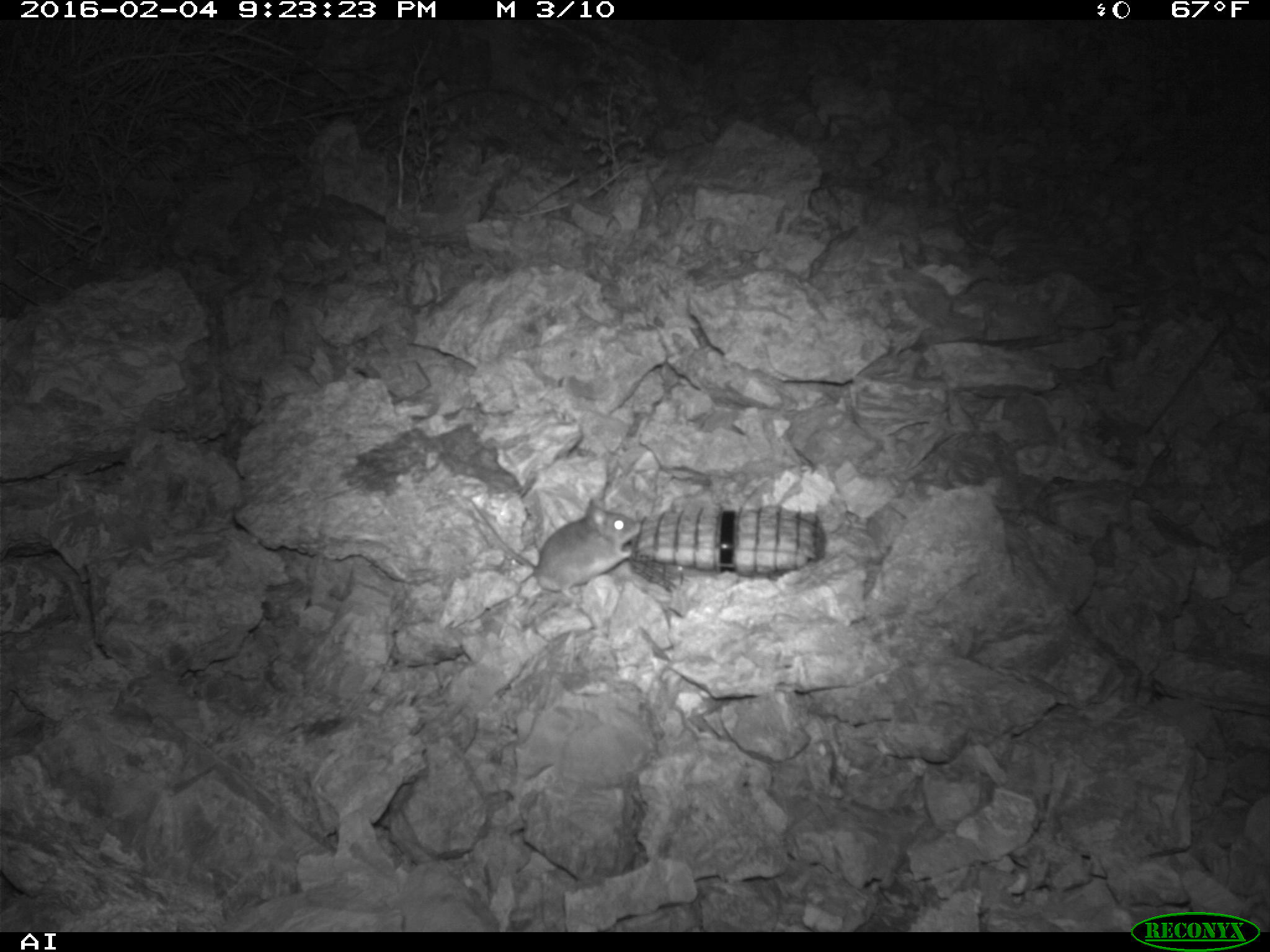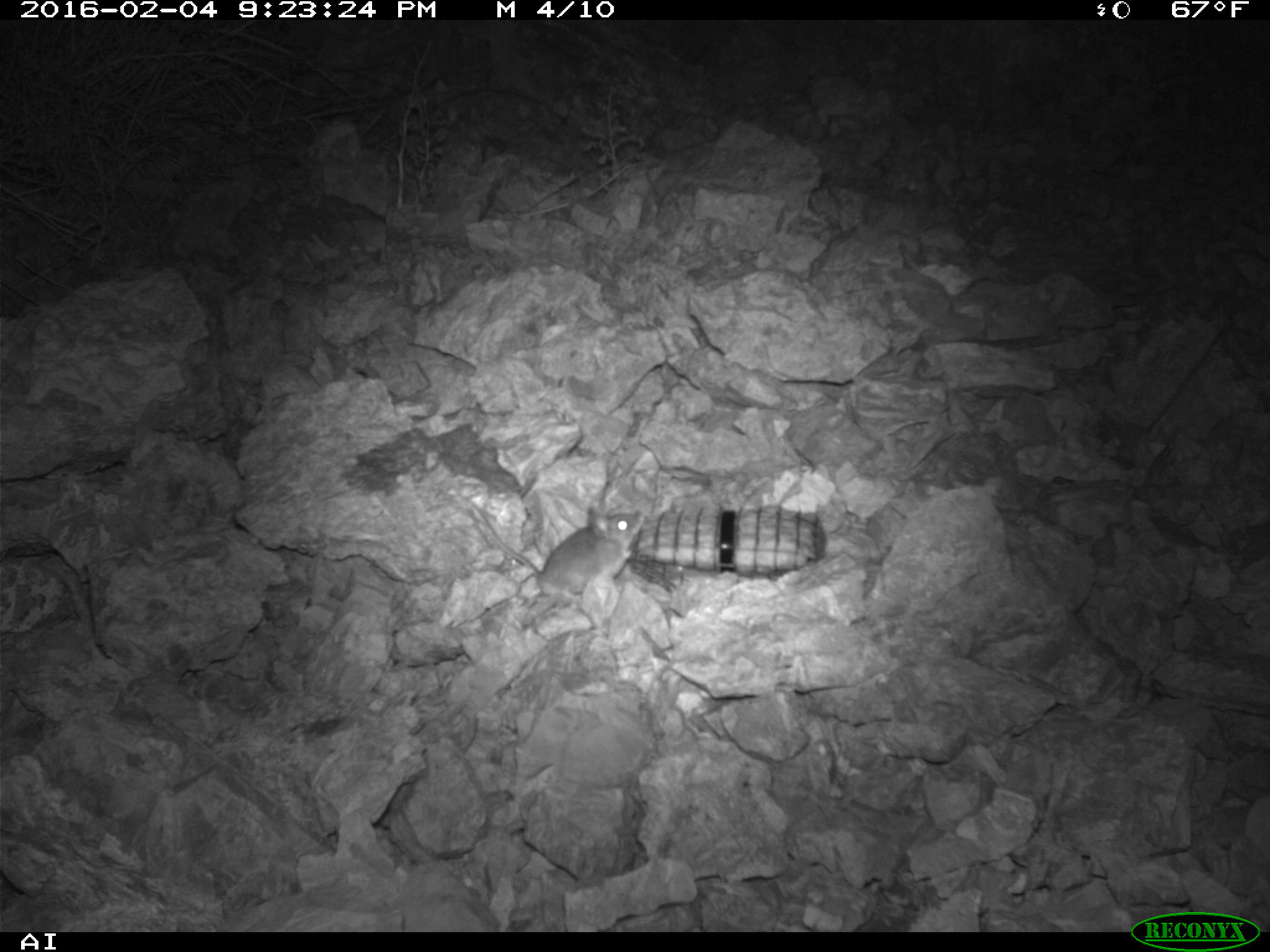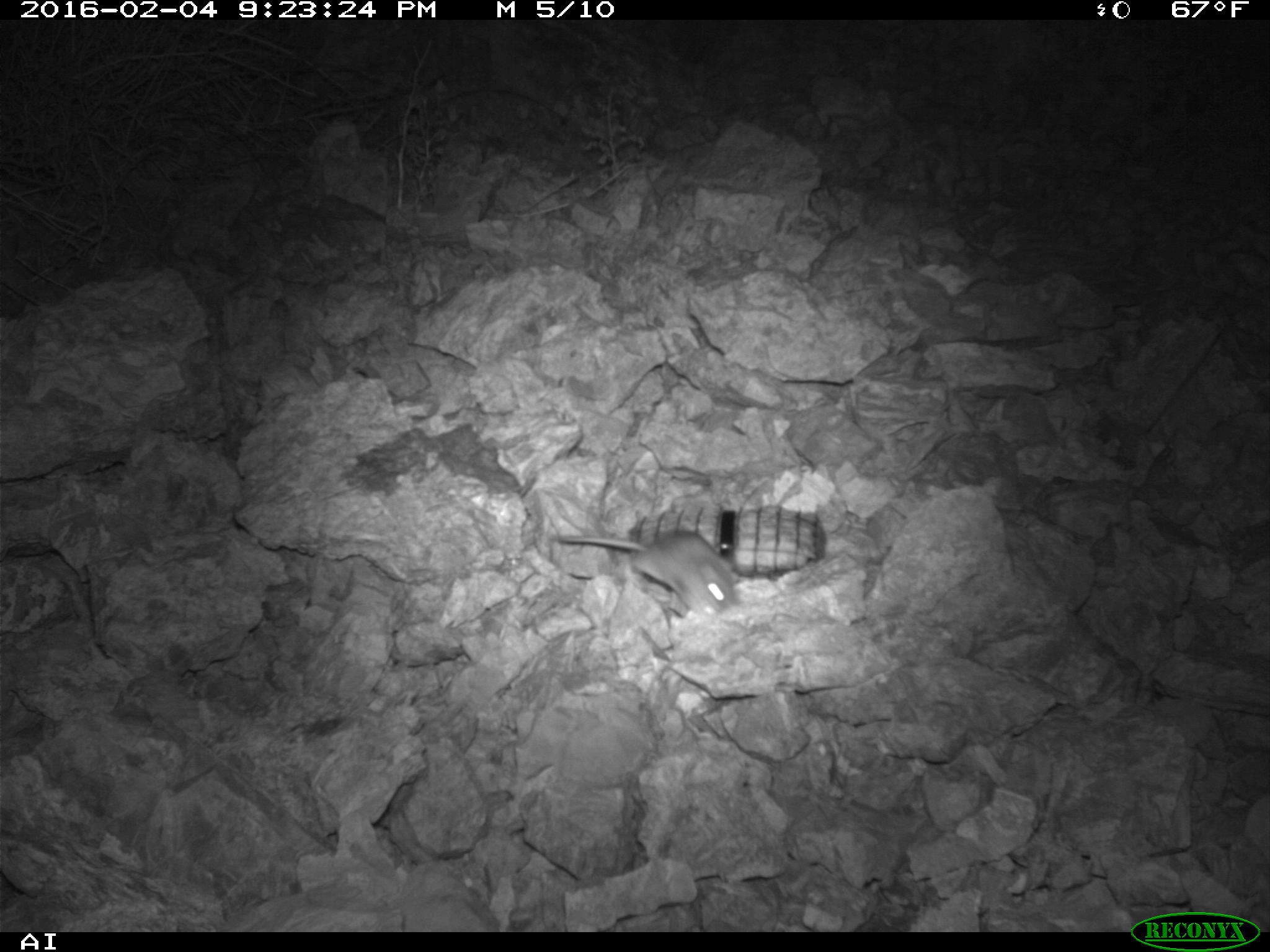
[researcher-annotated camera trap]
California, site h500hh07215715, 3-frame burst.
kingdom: Animalia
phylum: Chordata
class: Mammalia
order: Rodentia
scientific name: Rodentia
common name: rodent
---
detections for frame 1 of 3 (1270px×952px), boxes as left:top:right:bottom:
rodent: 460:493:641:601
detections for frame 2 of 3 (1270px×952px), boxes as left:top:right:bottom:
rodent: 457:491:644:599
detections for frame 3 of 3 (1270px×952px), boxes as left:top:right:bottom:
rodent: 544:521:741:610